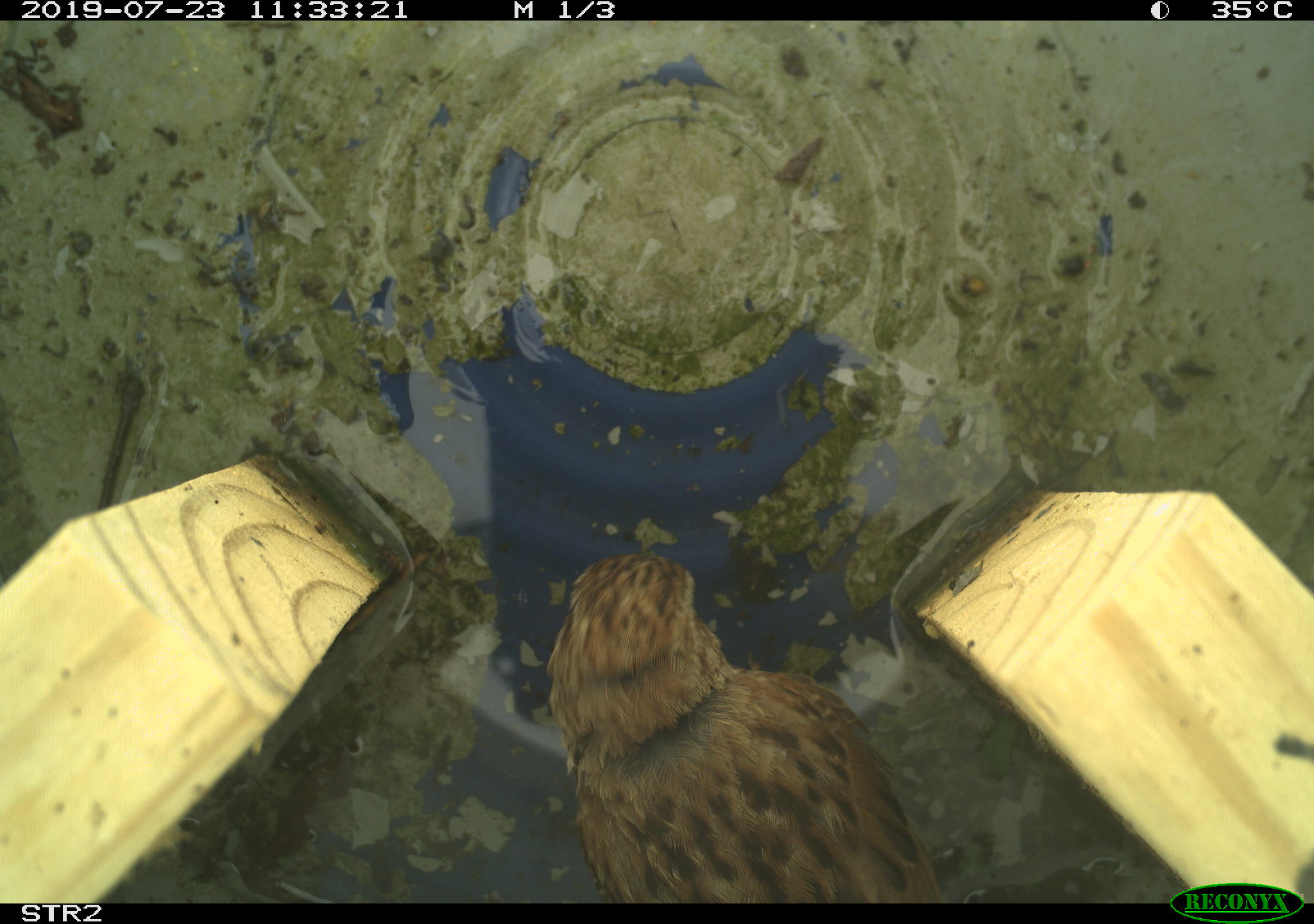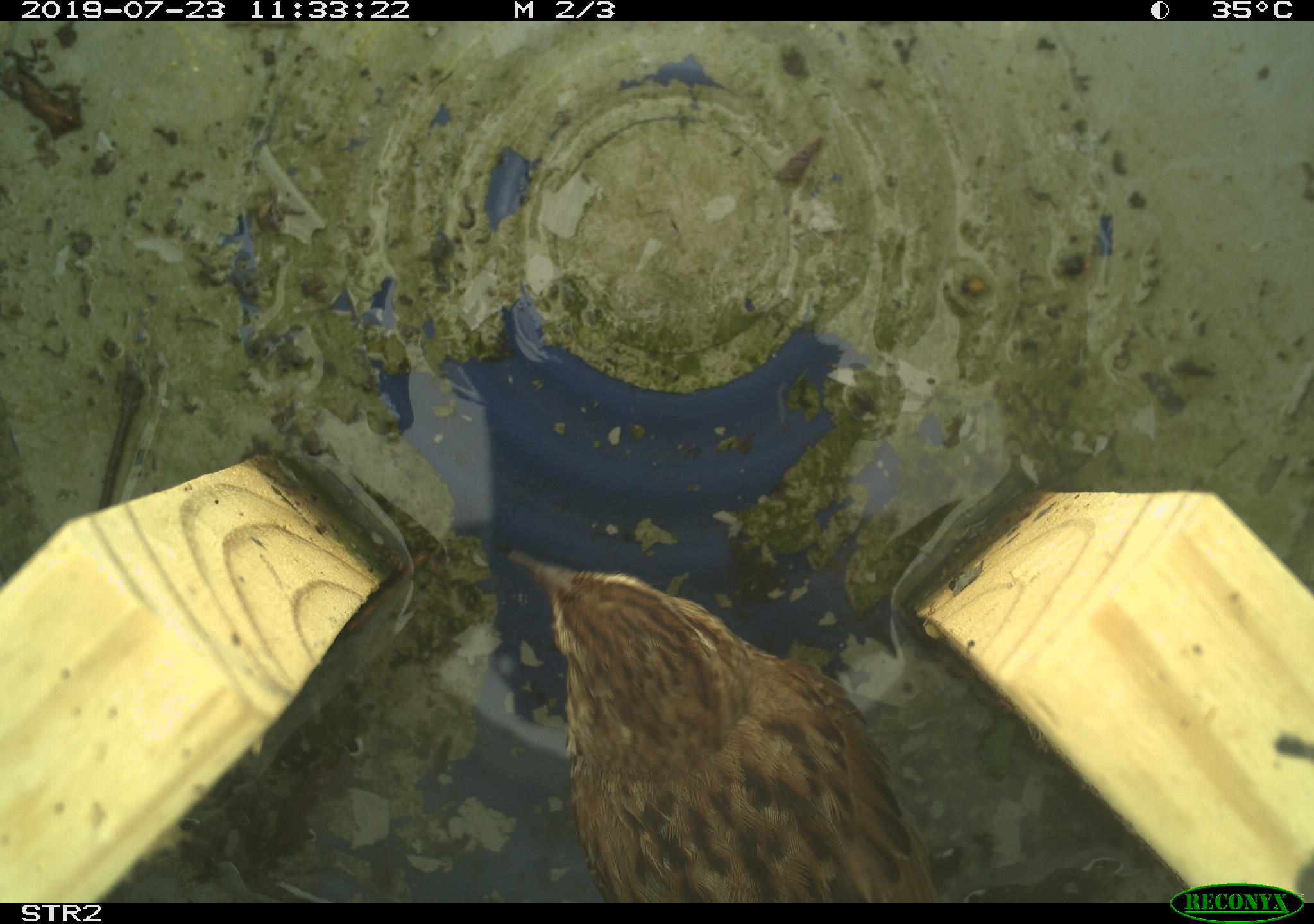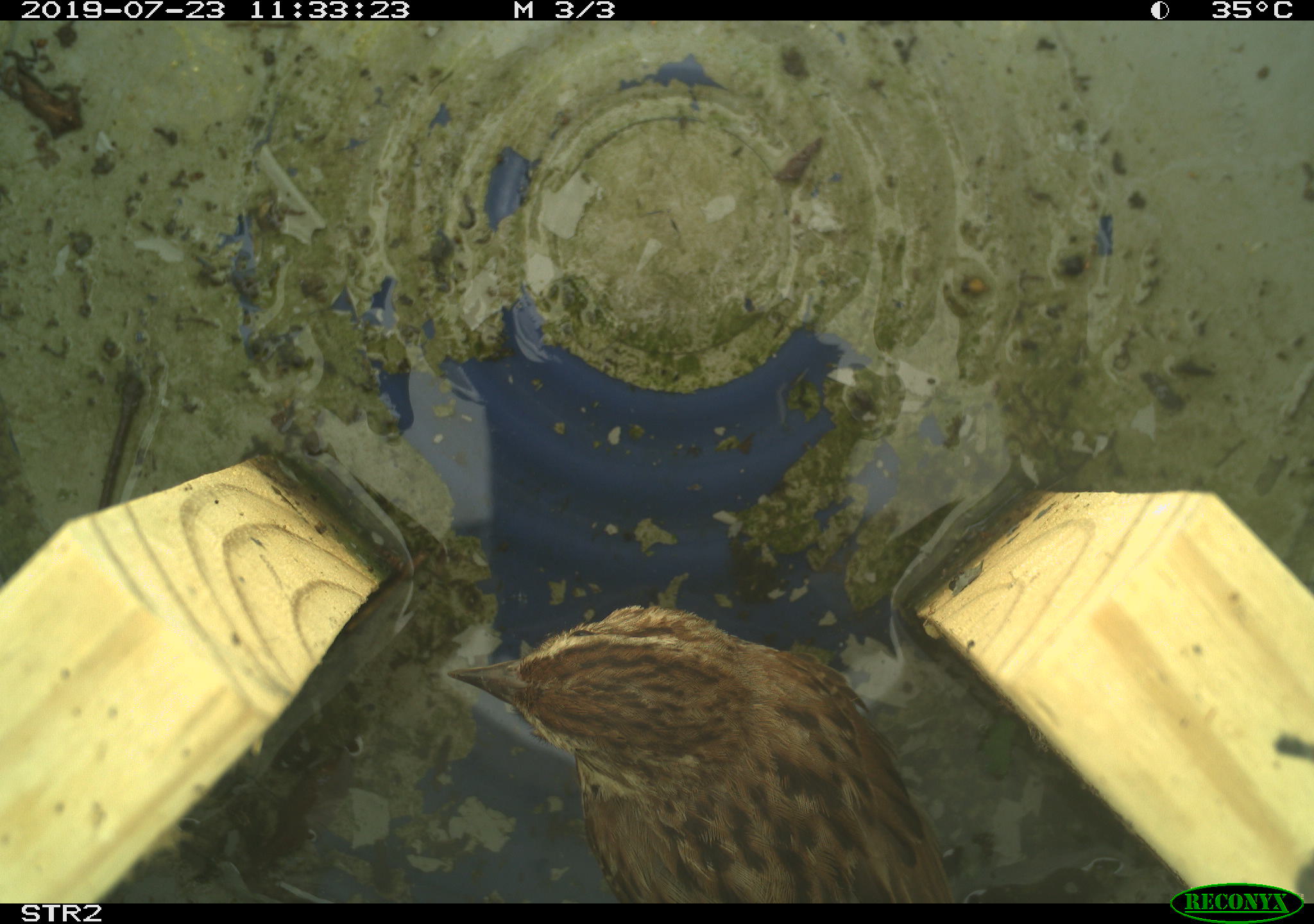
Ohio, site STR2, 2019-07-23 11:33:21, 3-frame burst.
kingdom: Animalia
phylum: Chordata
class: Aves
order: Passeriformes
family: Passerellidae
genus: Melospiza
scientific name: Melospiza melodia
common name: song sparrow